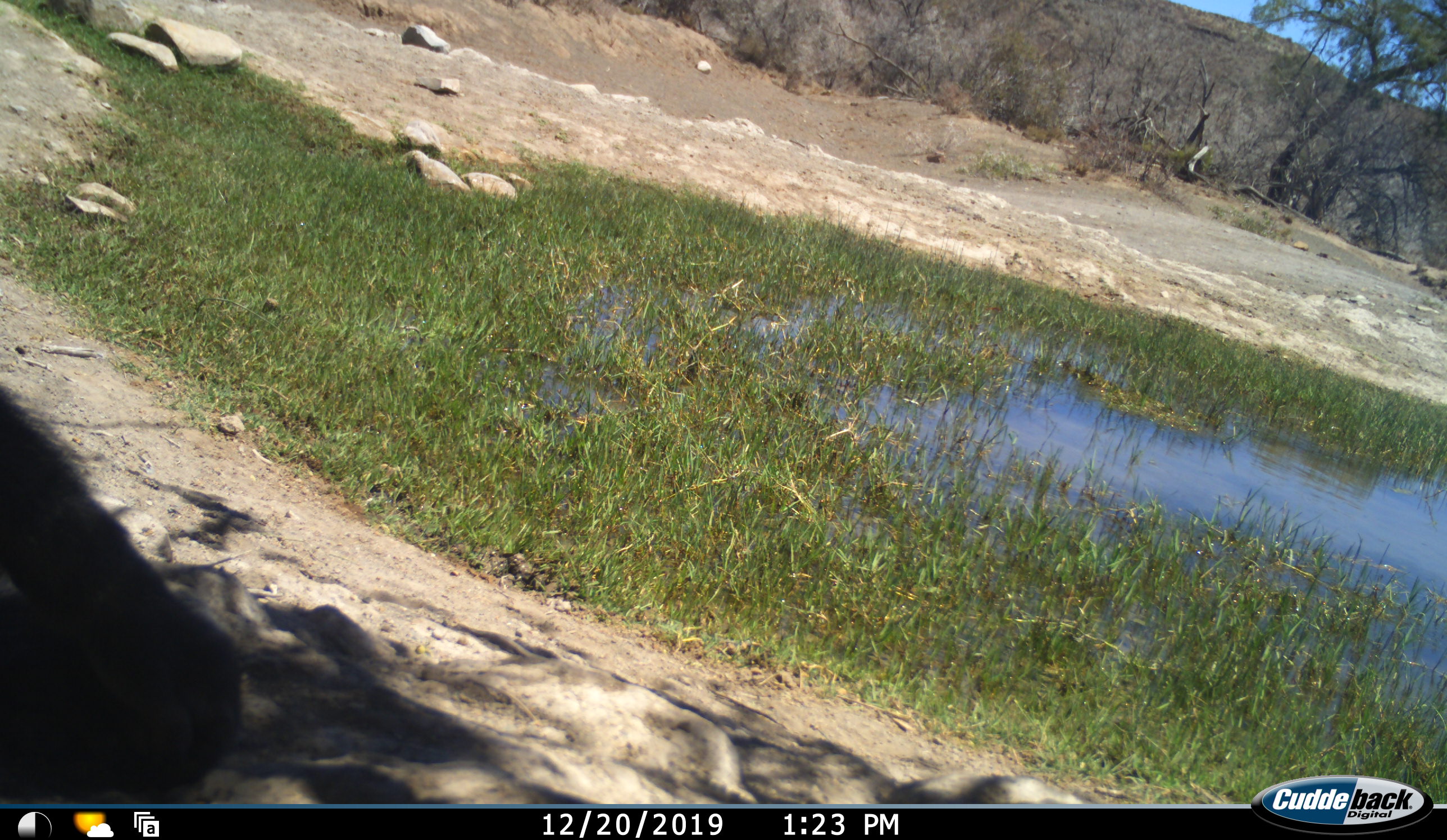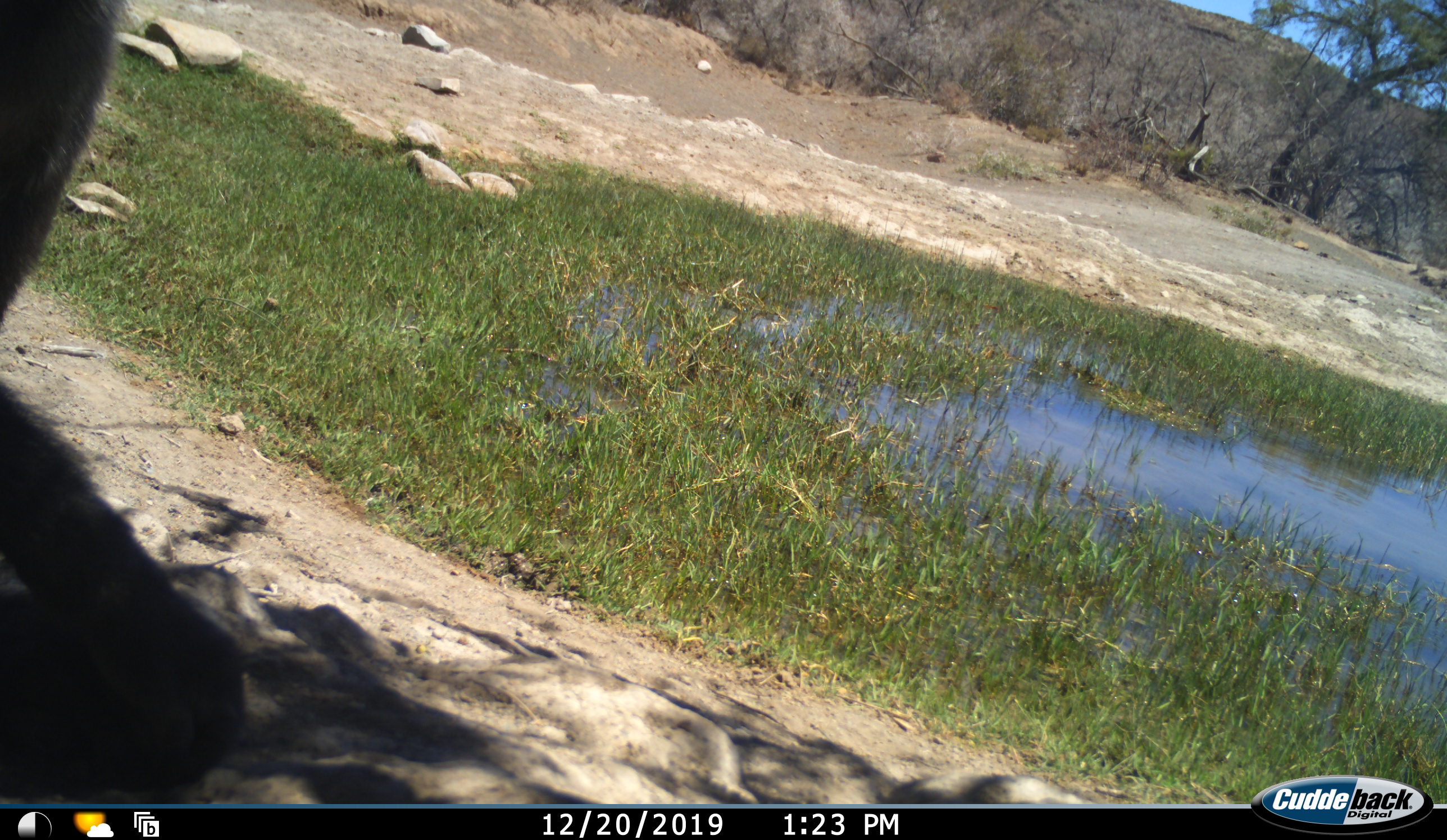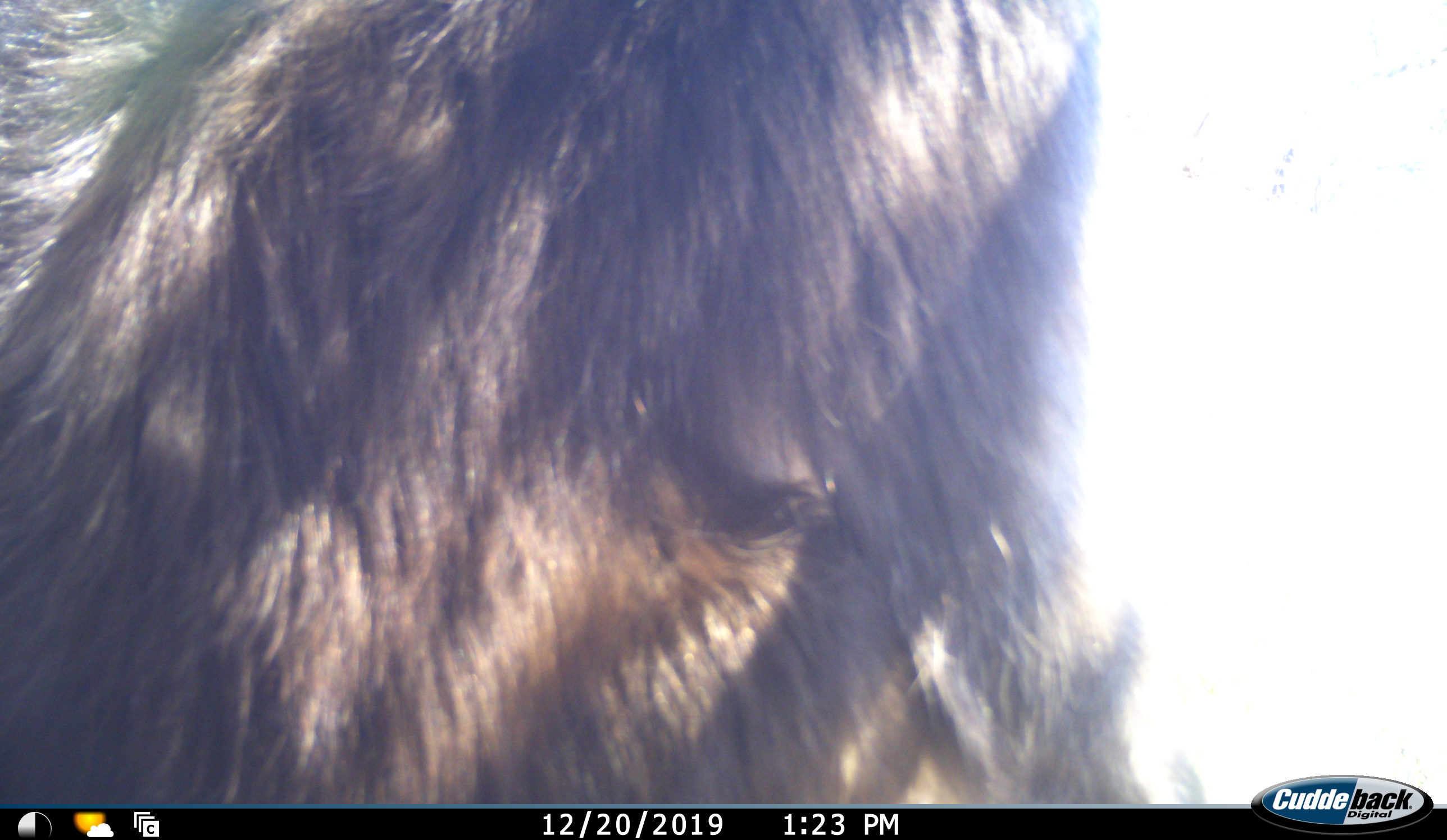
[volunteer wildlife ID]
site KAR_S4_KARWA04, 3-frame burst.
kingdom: Animalia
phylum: Chordata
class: Mammalia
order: Primates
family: Cercopithecidae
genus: Papio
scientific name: Papio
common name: baboon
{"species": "baboon (Papio)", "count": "1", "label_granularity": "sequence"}